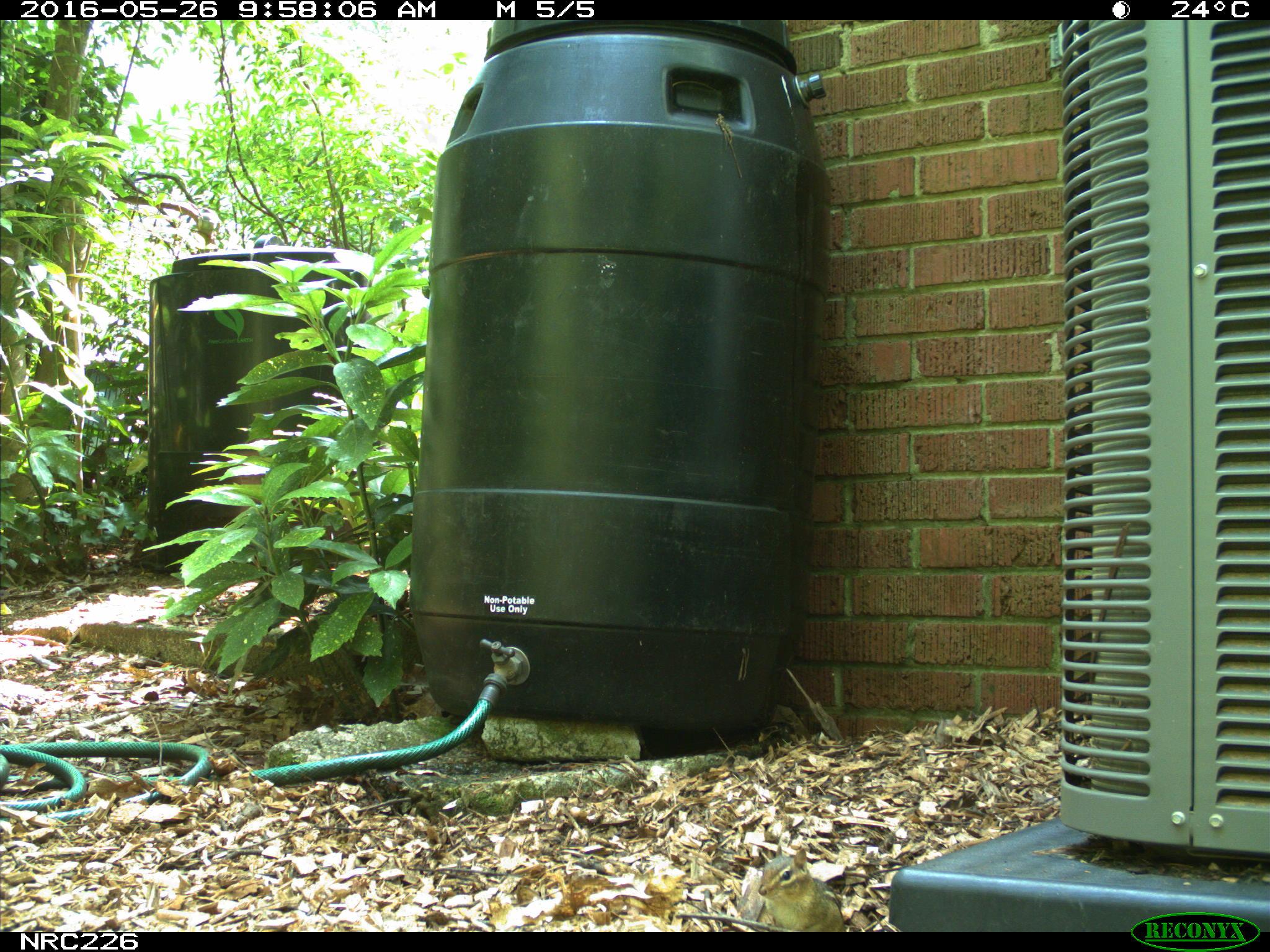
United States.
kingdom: Animalia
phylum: Chordata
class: Mammalia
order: Rodentia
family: Sciuridae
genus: Tamias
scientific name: Tamias striatus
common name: eastern chipmunk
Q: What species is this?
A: Eastern Chipmunk (Tamias striatus).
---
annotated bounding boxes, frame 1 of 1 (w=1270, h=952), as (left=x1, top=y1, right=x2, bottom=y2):
Eastern Chipmunk: (left=753, top=847, right=847, bottom=933)